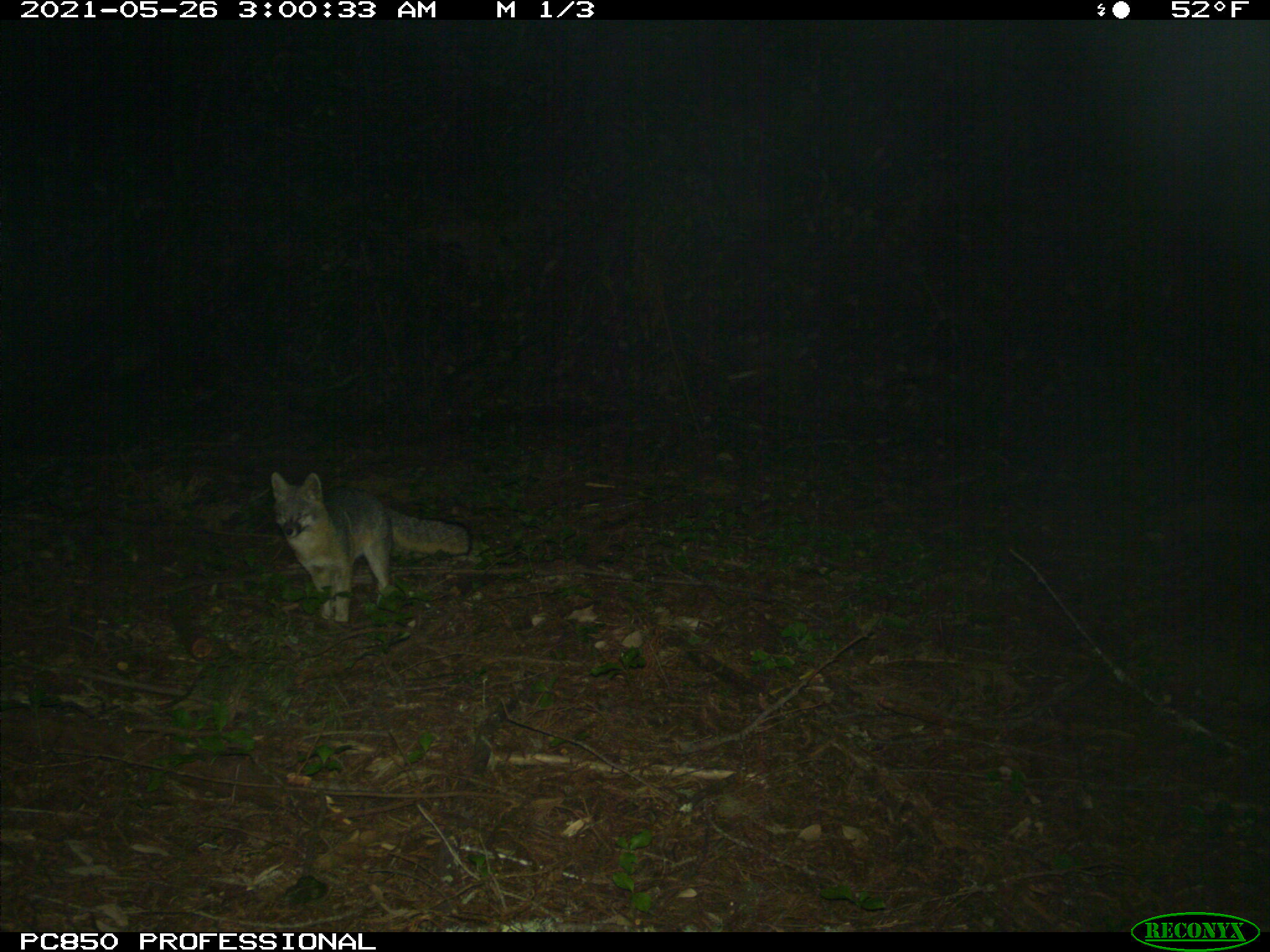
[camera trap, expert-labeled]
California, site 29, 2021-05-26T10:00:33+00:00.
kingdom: Animalia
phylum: Chordata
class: Mammalia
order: Carnivora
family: Canidae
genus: Urocyon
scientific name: Urocyon cinereoargenteus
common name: gray fox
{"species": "gray fox (Urocyon cinereoargenteus)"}